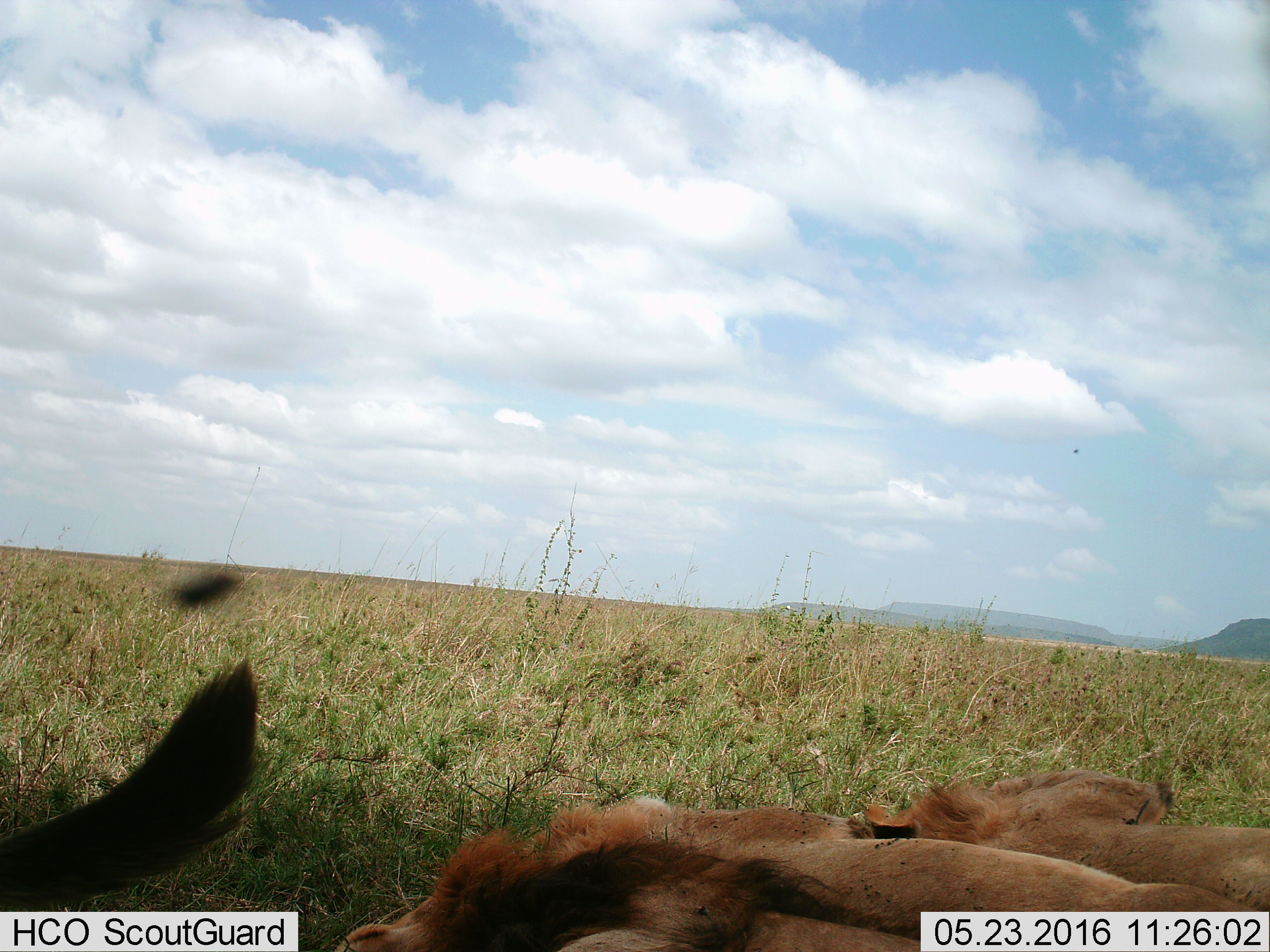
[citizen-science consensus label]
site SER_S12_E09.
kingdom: Animalia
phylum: Chordata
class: Mammalia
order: Carnivora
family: Felidae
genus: Panthera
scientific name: Panthera leo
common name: lion male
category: lionmale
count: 2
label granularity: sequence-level